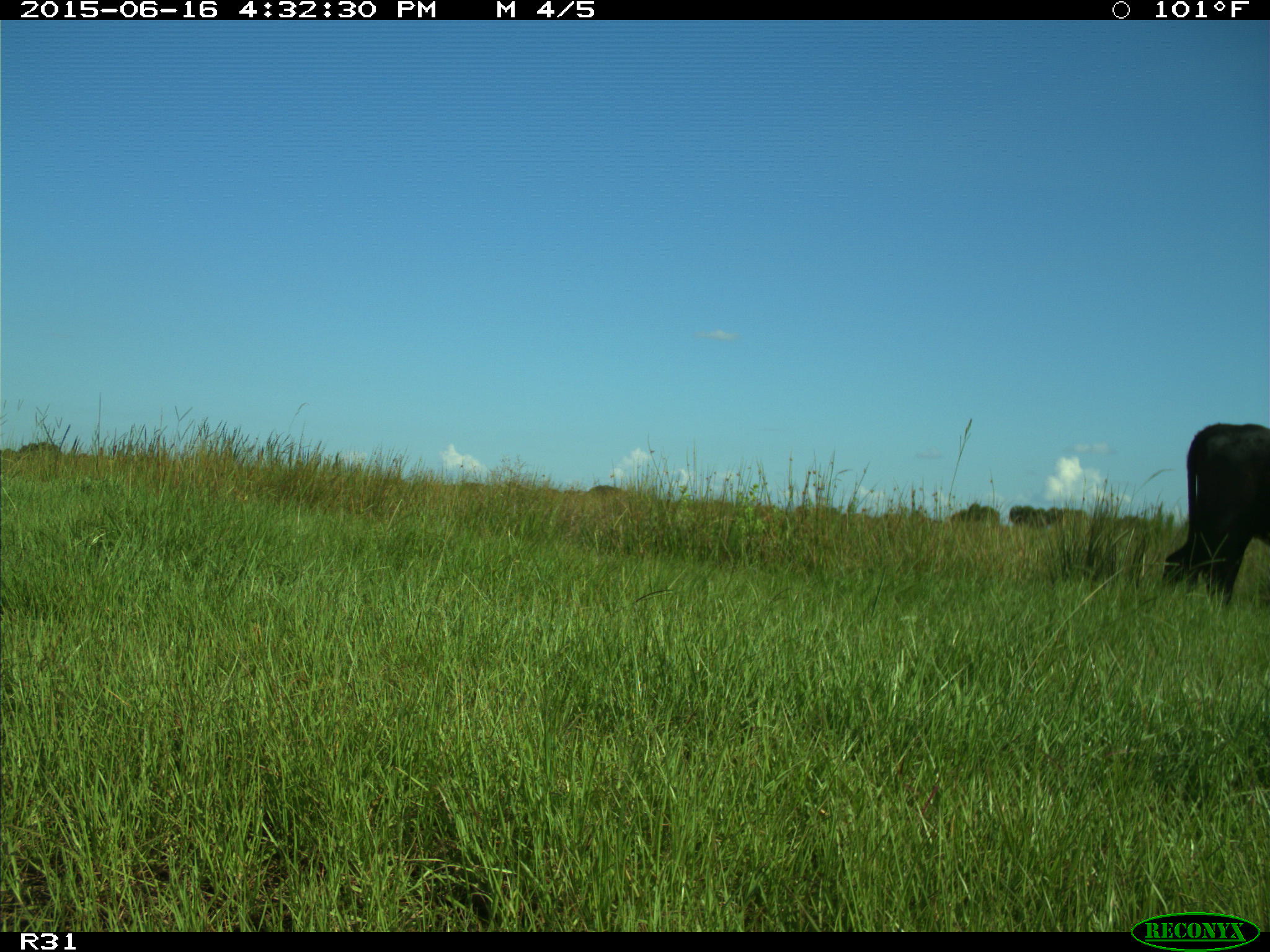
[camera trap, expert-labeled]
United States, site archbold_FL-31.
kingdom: Animalia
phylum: Chordata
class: Mammalia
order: Artiodactyla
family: Bovidae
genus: Bos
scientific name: Bos taurus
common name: domestic cow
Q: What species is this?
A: Bos taurus (domestic cow).